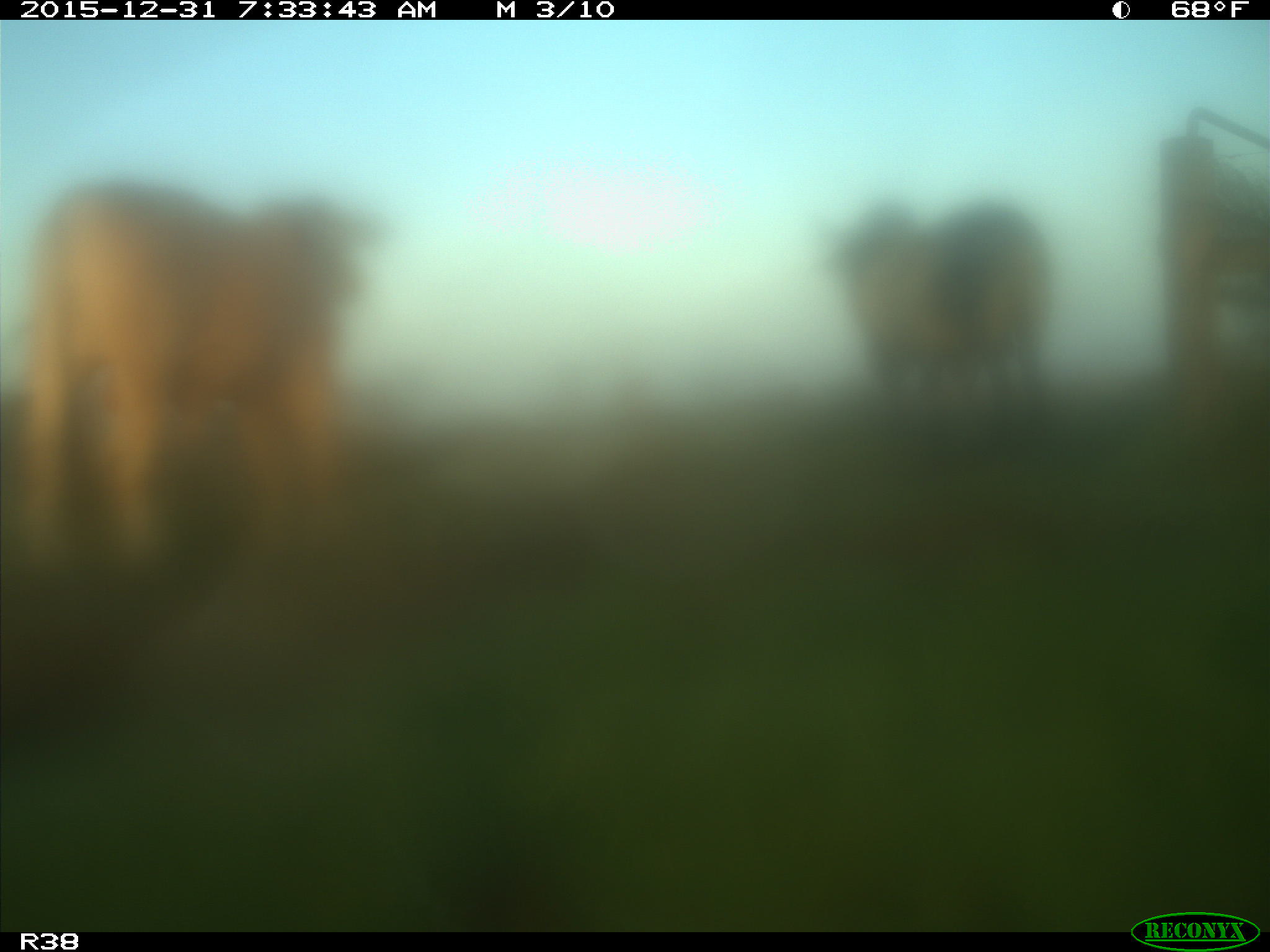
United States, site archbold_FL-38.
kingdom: Animalia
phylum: Chordata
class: Mammalia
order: Artiodactyla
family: Bovidae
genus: Bos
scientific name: Bos taurus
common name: domestic cow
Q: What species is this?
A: Bos taurus (domestic cow).